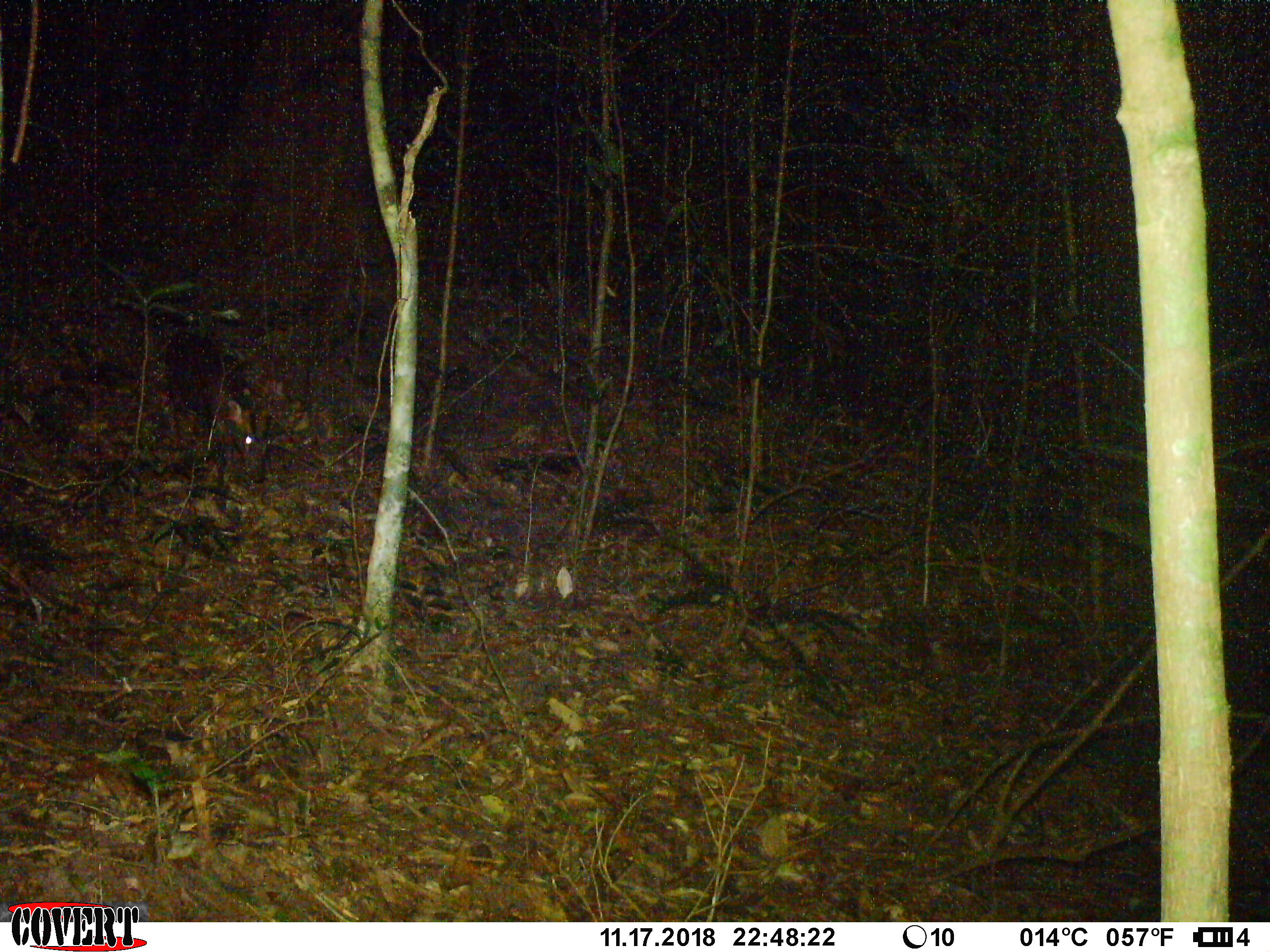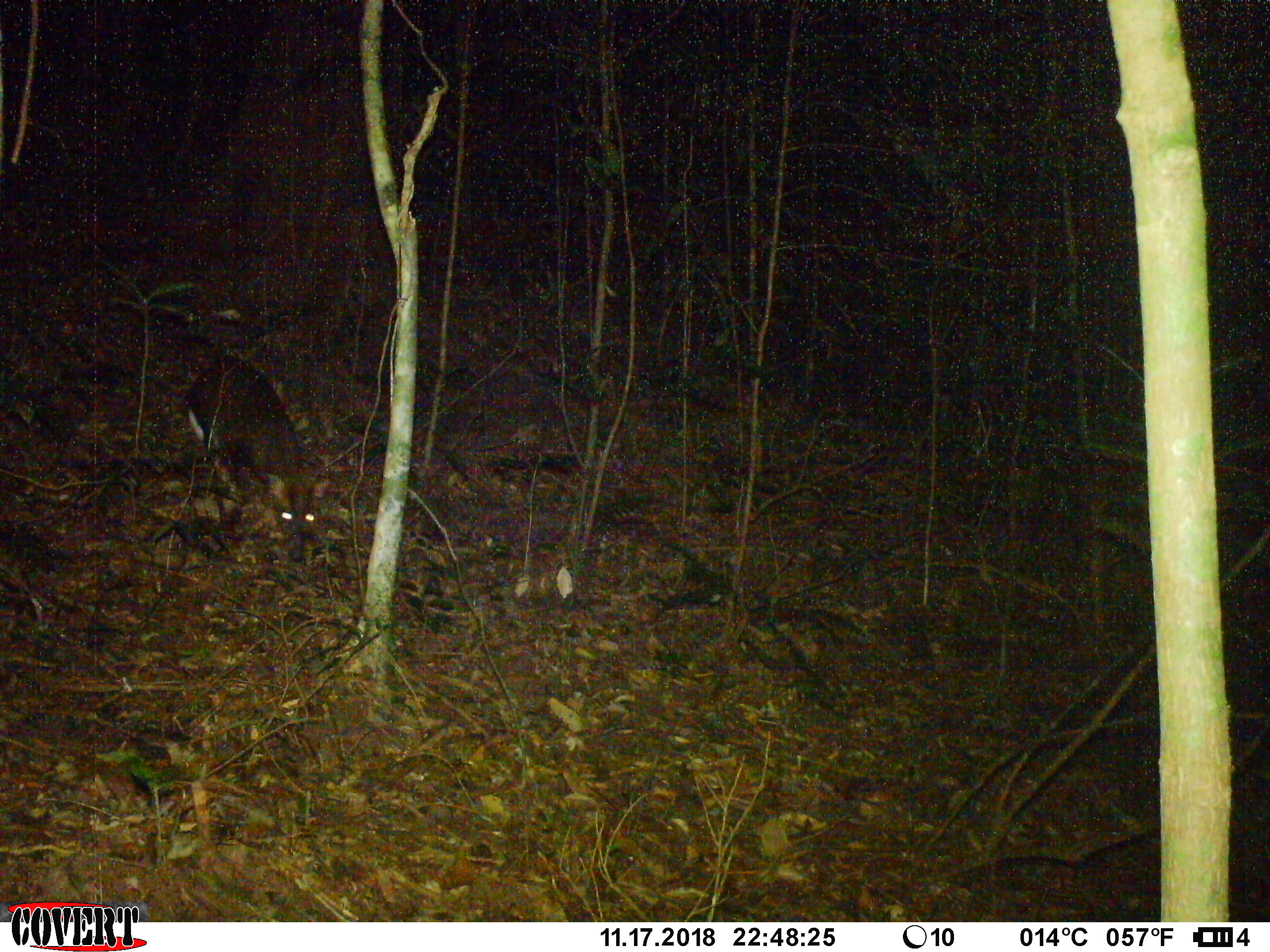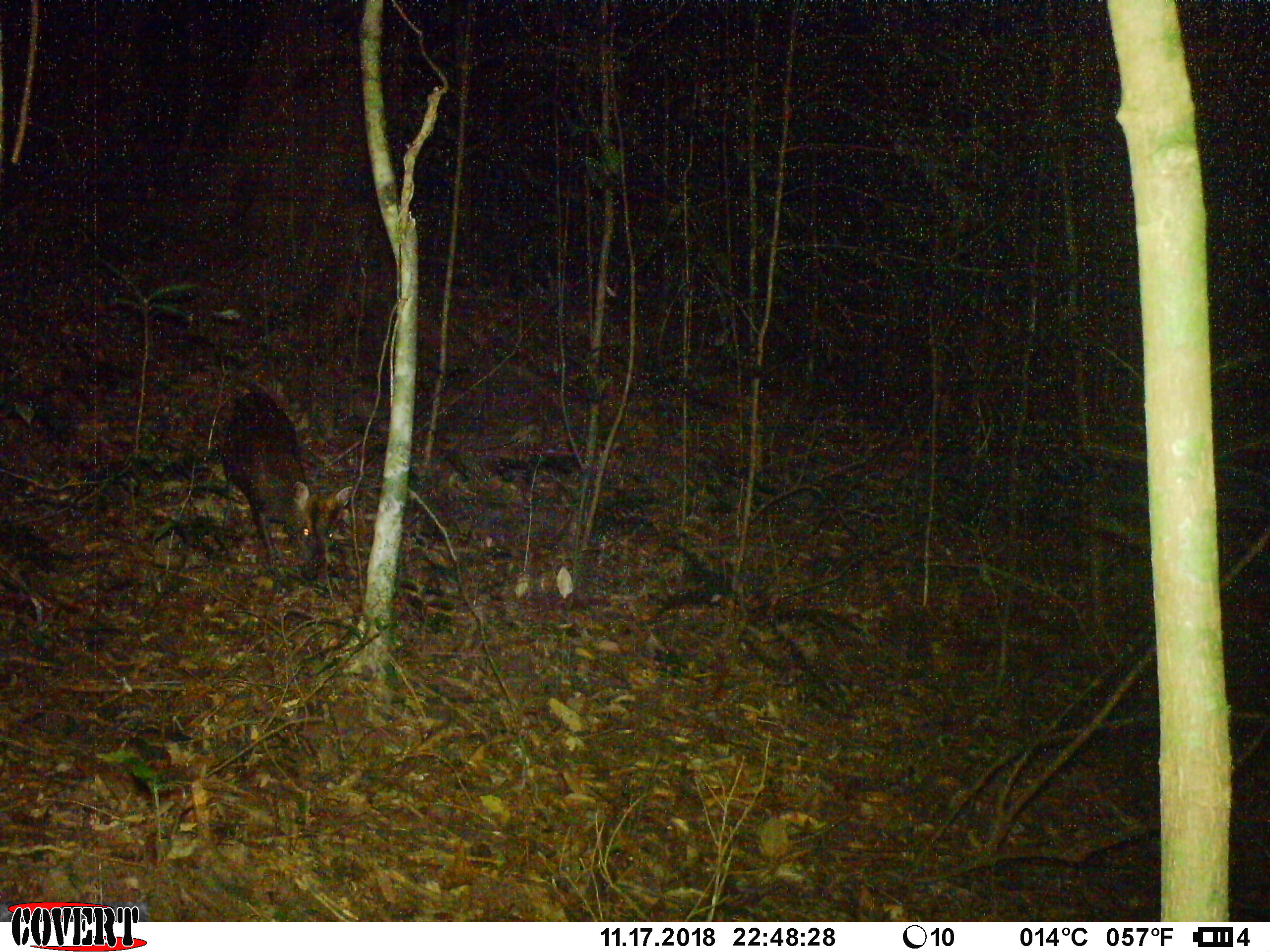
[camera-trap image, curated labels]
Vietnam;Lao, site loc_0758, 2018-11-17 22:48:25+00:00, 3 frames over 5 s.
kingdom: Animalia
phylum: Chordata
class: Mammalia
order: Artiodactyla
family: Cervidae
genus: Muntiacus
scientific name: Muntiacus rooseveltorum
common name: roosevelt's muntjac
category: roosevelts muntjac group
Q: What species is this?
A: Roosevelts muntjac group (roosevelt's muntjac) (Muntiacus rooseveltorum).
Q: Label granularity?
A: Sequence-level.